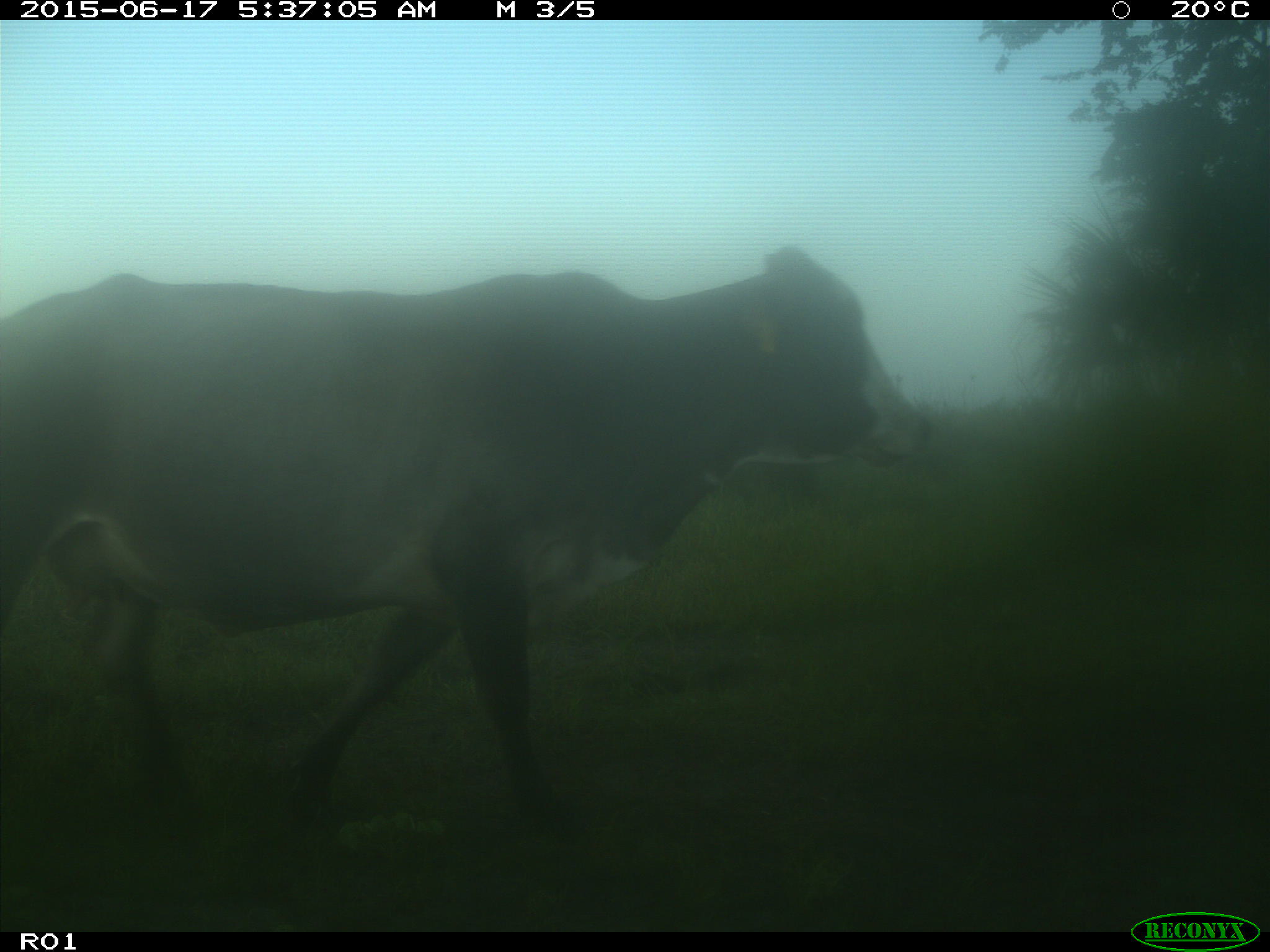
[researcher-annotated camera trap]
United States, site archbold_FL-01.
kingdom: Animalia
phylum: Chordata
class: Mammalia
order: Artiodactyla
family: Bovidae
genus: Bos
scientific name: Bos taurus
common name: domestic cow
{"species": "Bos taurus (domestic cow)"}